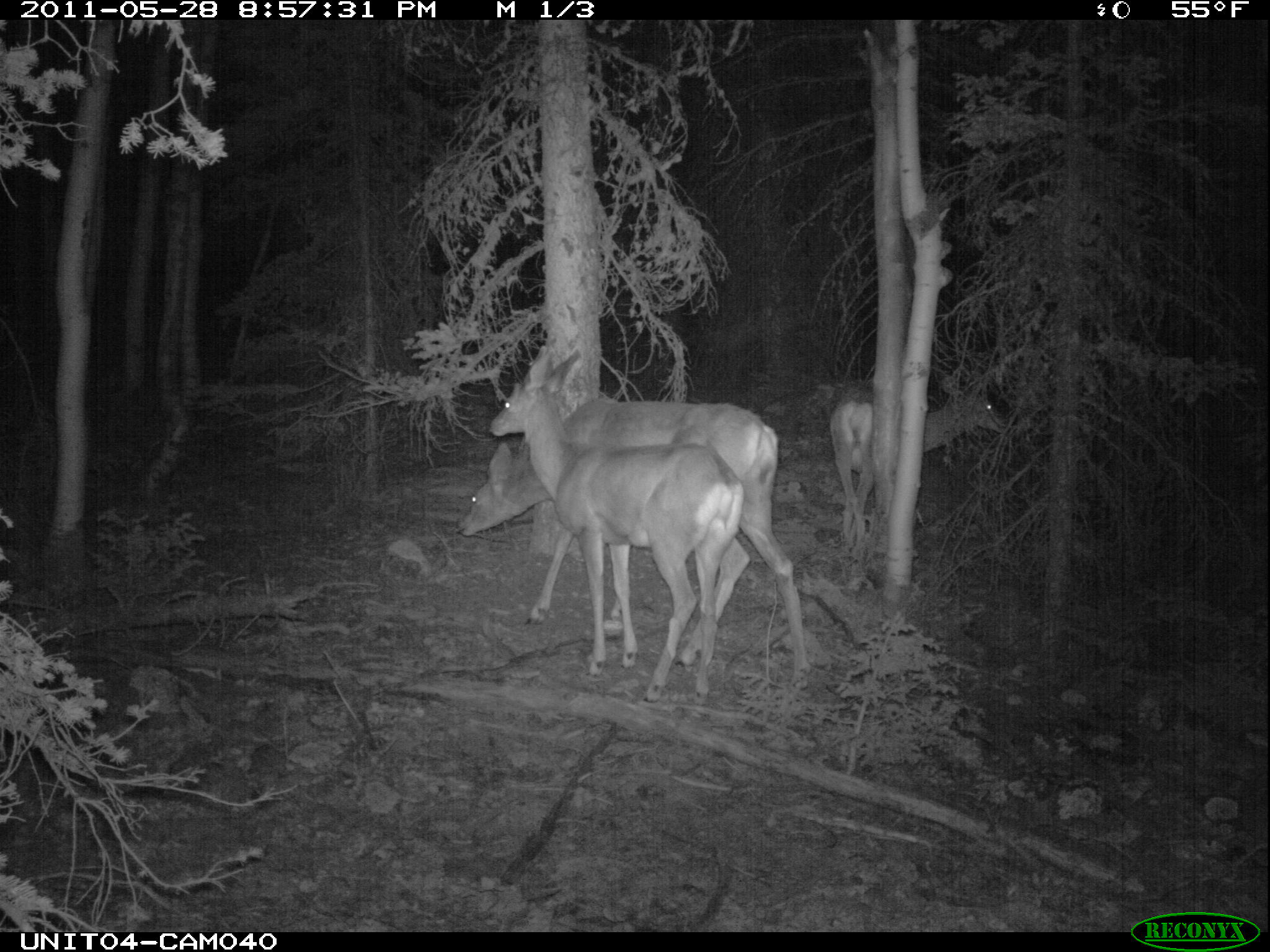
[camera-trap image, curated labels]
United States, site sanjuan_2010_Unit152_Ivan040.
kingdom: Animalia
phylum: Chordata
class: Mammalia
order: Artiodactyla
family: Cervidae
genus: Odocoileus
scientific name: Odocoileus hemionus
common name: mule deer